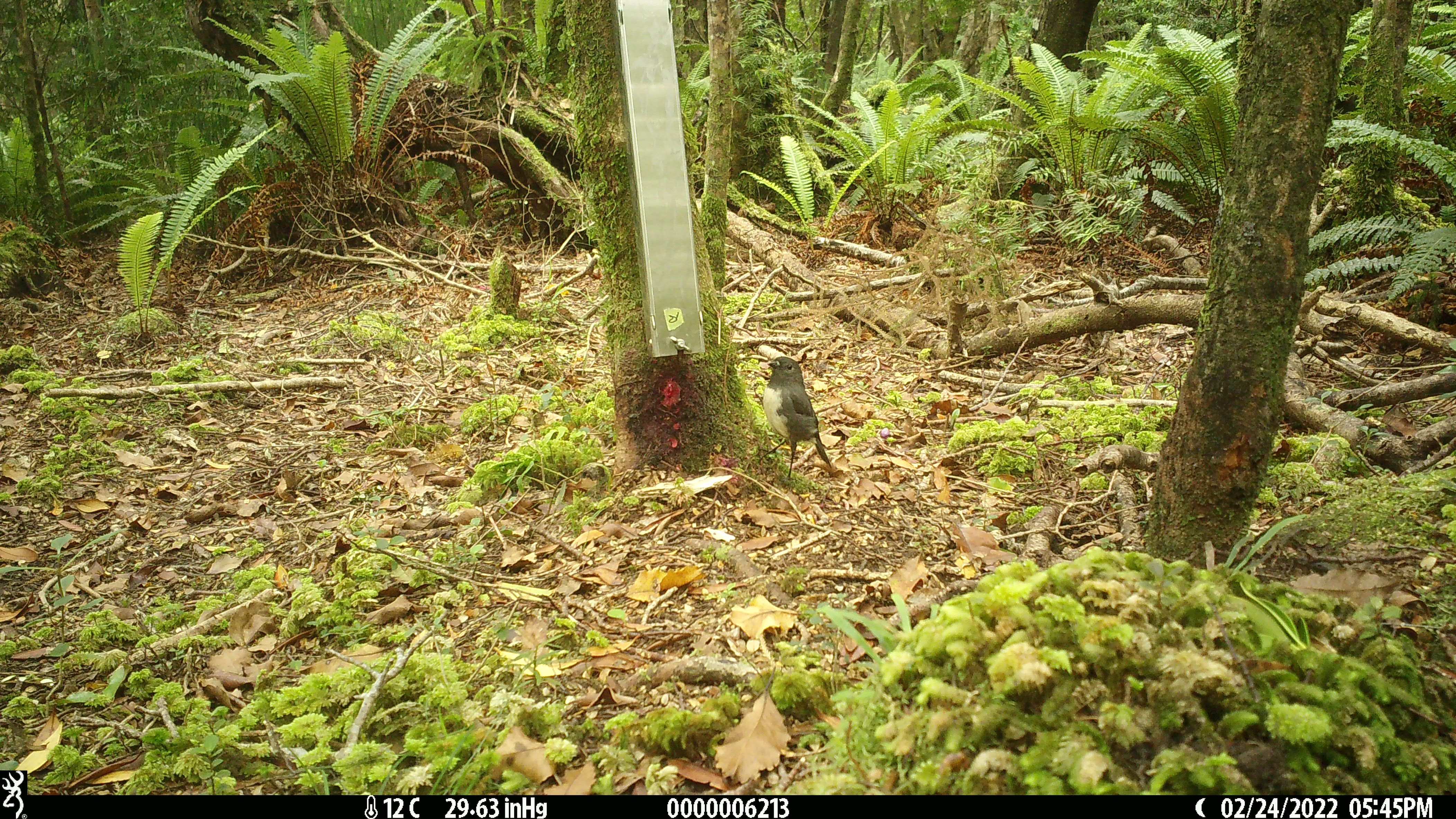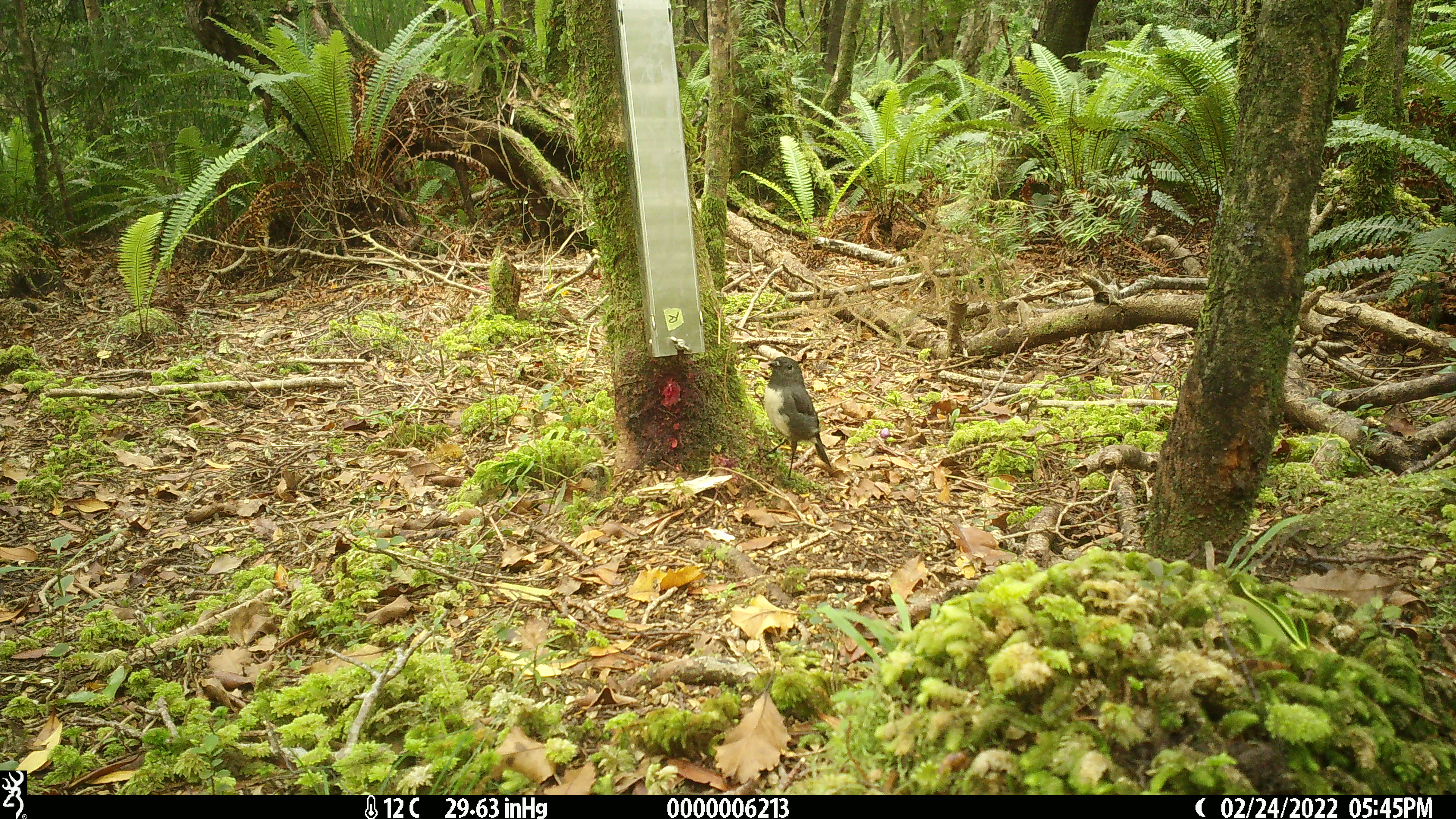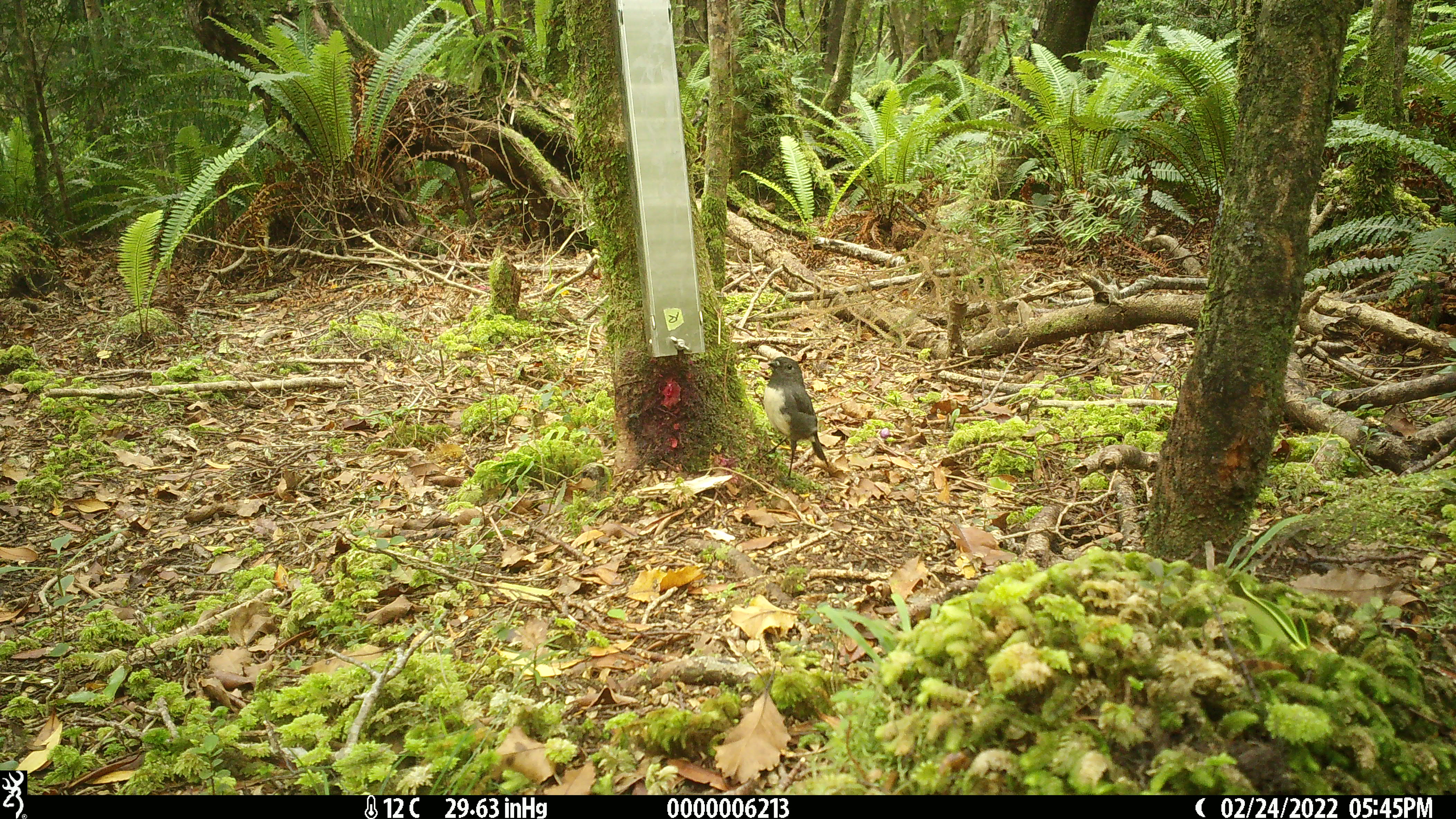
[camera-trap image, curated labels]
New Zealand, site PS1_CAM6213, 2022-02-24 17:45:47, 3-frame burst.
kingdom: Animalia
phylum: Chordata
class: Aves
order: Passeriformes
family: Petroicidae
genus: Petroica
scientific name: Petroica australis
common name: new zealand robin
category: robin